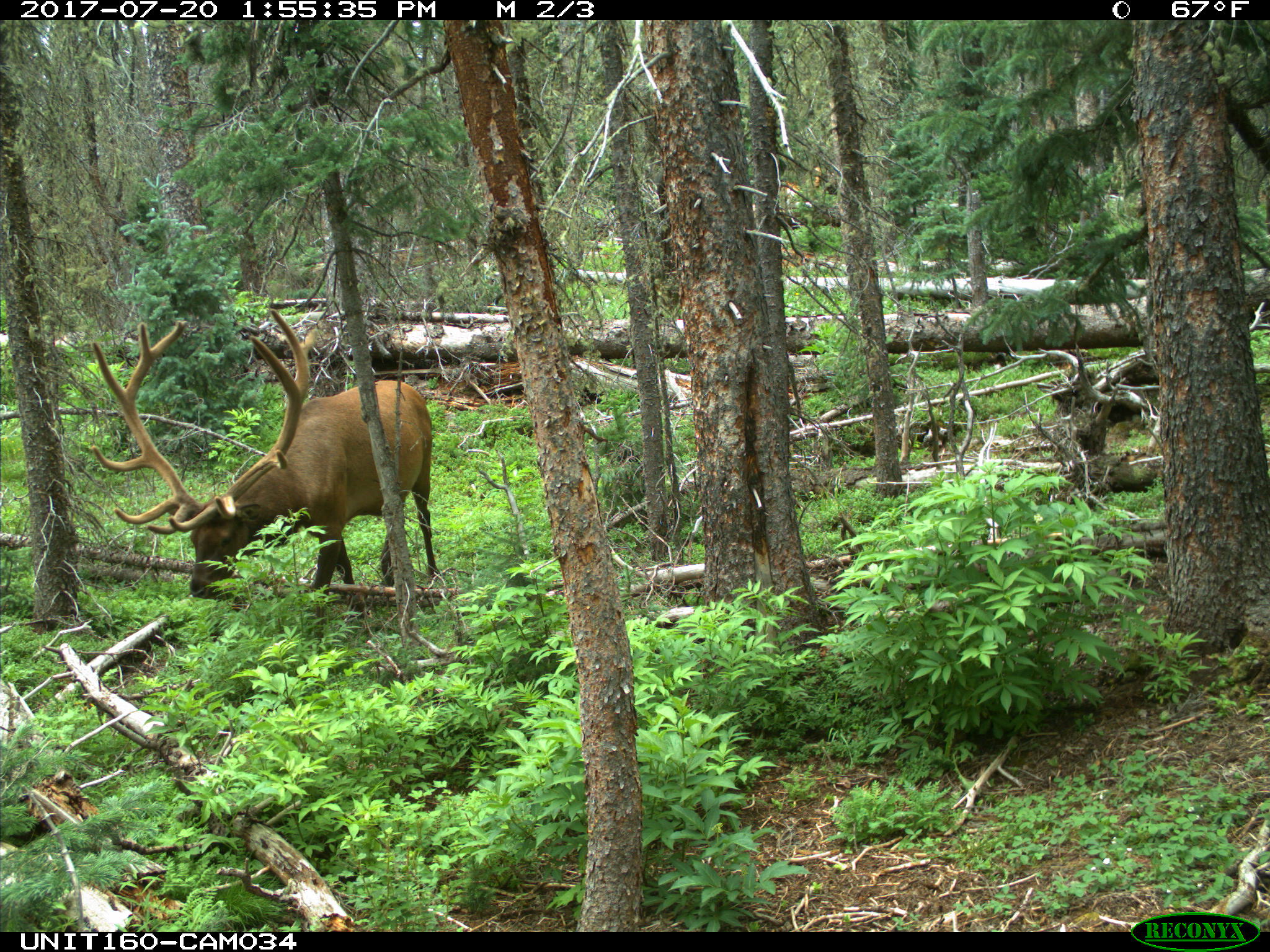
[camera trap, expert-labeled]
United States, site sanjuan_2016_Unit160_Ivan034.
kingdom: Animalia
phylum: Chordata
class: Mammalia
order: Artiodactyla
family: Cervidae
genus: Cervus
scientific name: Cervus elaphus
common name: red deer